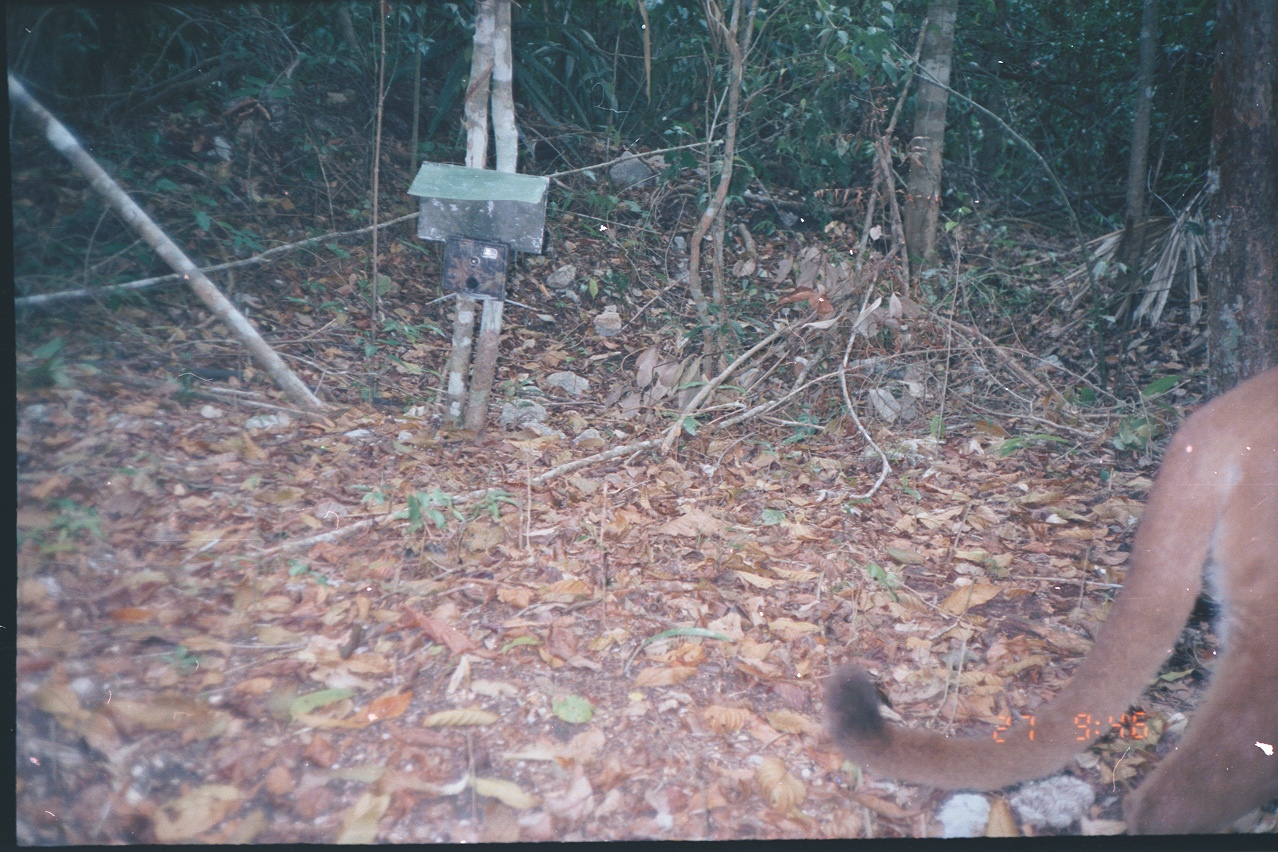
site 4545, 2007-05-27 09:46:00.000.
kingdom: Animalia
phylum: Chordata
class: Mammalia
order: Carnivora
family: Felidae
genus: Puma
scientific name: Puma concolor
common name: mountain lion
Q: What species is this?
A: Puma concolor (mountain lion).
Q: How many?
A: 1.